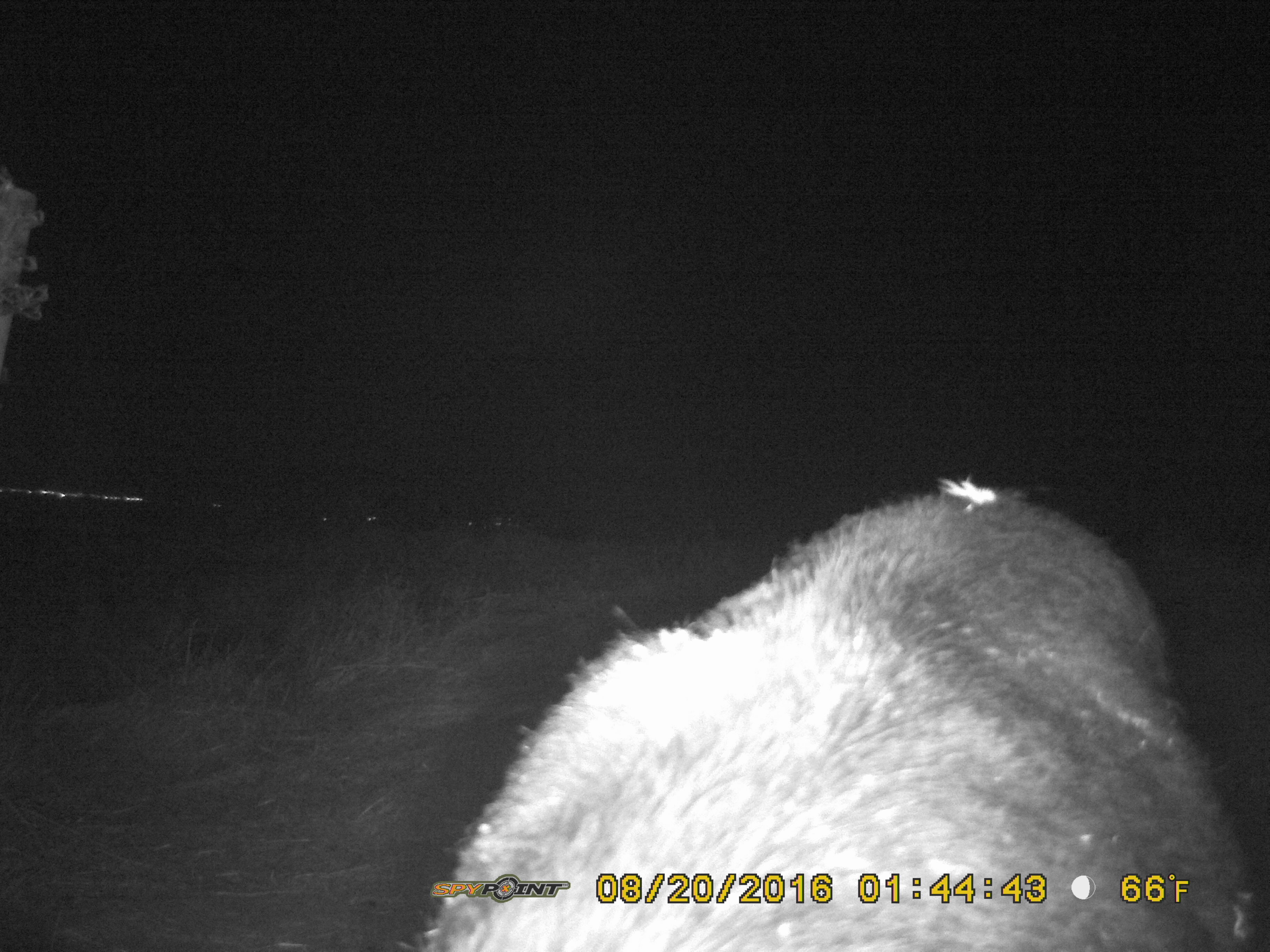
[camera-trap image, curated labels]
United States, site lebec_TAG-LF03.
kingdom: Animalia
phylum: Chordata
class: Mammalia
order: Artiodactyla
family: Suidae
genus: Sus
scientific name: Sus scrofa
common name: wild boar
Sus scrofa (wild boar).